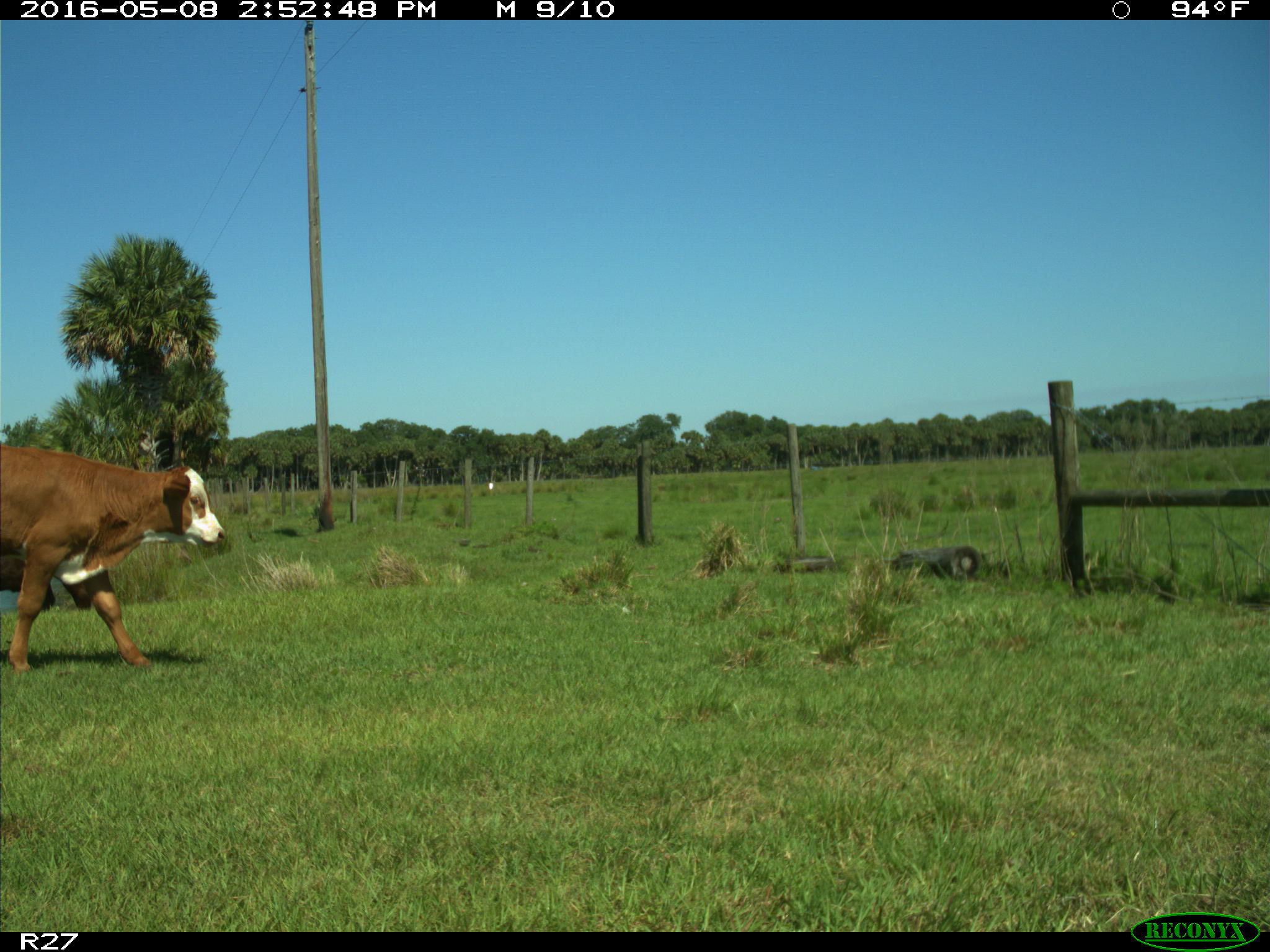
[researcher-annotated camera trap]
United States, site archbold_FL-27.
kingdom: Animalia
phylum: Chordata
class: Mammalia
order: Artiodactyla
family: Bovidae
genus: Bos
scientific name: Bos taurus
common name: domestic cow